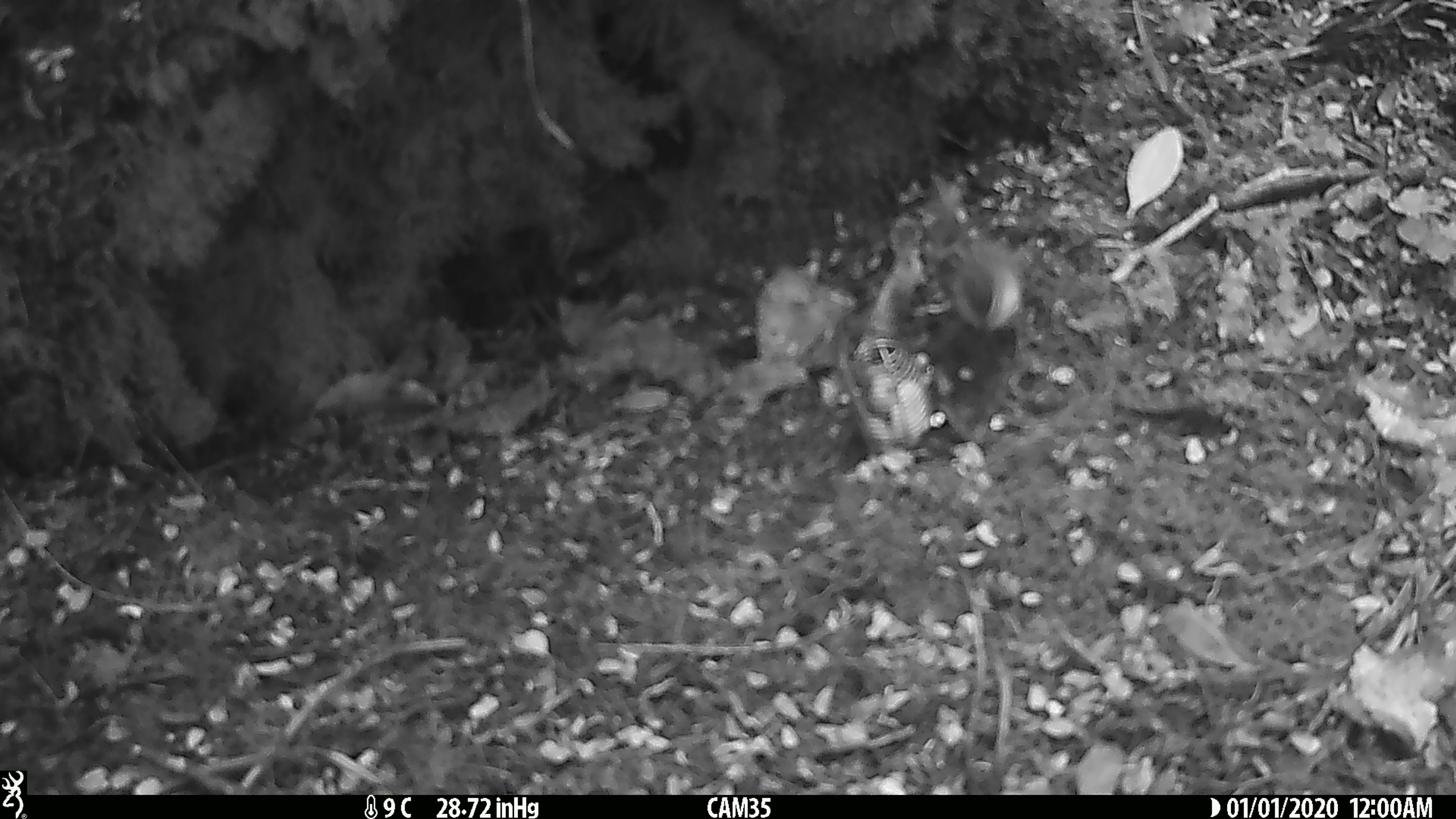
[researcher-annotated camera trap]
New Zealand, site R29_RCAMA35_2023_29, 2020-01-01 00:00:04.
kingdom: Animalia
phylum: Chordata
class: Aves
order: Passeriformes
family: Acanthisittidae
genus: Acanthisitta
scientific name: Acanthisitta chloris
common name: rifleman